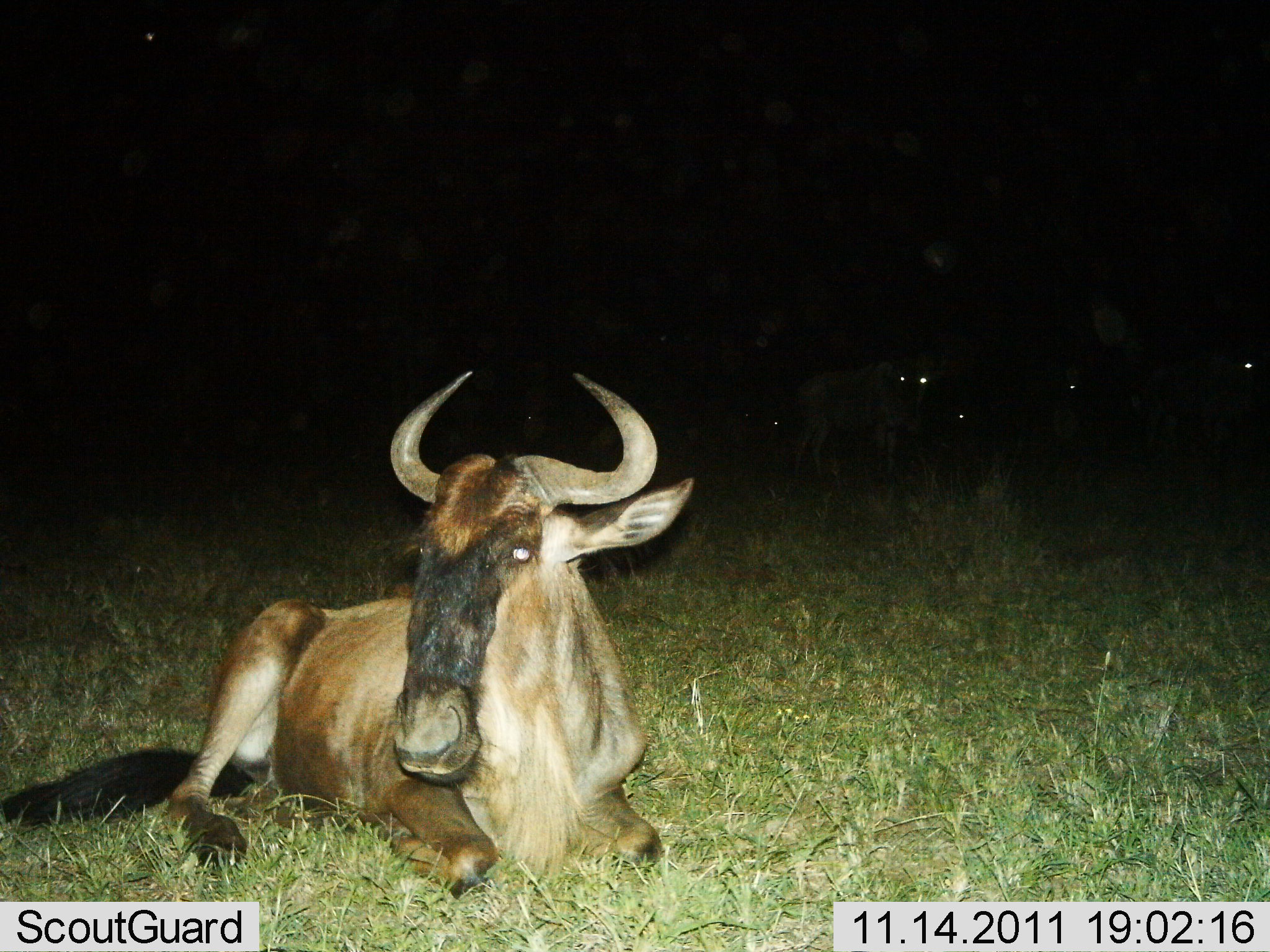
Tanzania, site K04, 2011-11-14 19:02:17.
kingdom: Animalia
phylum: Chordata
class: Mammalia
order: Artiodactyla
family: Bovidae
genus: Connochaetes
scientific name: Connochaetes taurinus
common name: blue wildebeest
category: wildebeest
Wildebeest (blue wildebeest) (Connochaetes taurinus), count 2. Behavior (volunteer vote fractions): standing 24%, resting 100%, moving 0%, interacting 0%. Young present (vote fraction): 0%. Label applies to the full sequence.